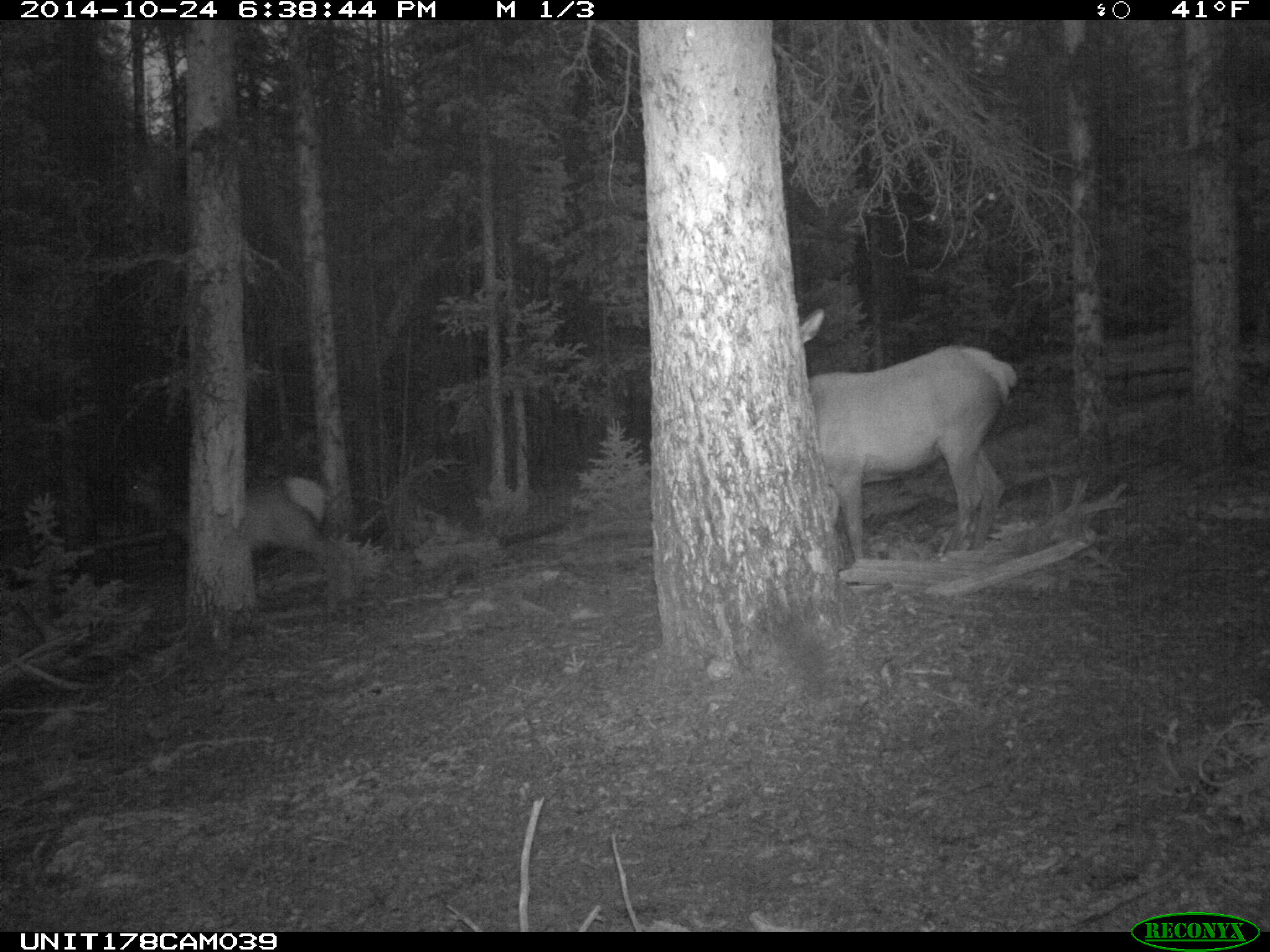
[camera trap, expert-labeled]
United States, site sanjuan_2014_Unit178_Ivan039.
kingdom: Animalia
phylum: Chordata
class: Mammalia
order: Artiodactyla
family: Cervidae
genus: Cervus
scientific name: Cervus elaphus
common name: red deer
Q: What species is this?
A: Cervus elaphus (red deer).